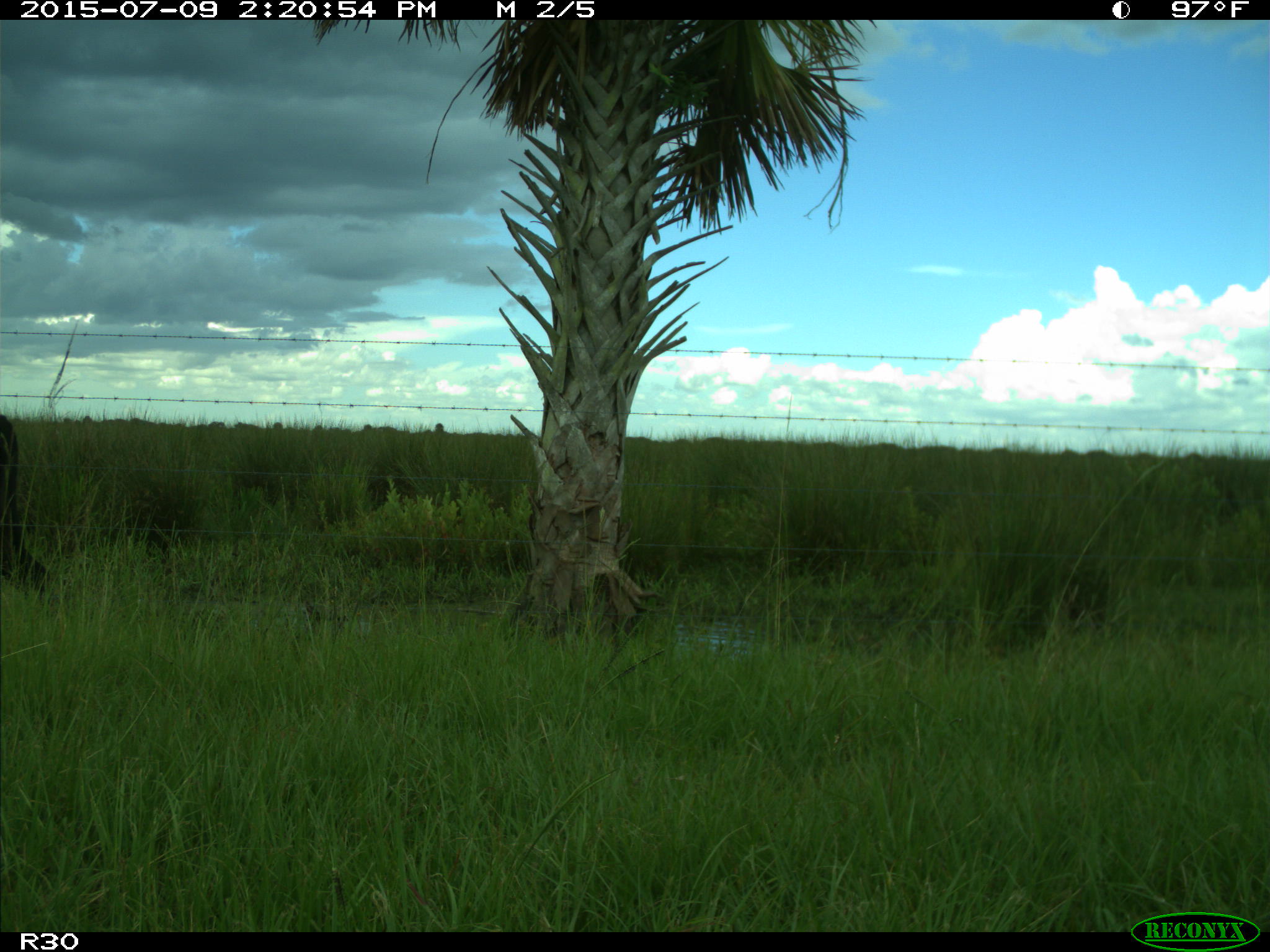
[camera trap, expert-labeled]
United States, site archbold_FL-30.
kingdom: Animalia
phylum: Chordata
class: Mammalia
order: Artiodactyla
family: Bovidae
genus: Bos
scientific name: Bos taurus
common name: domestic cow